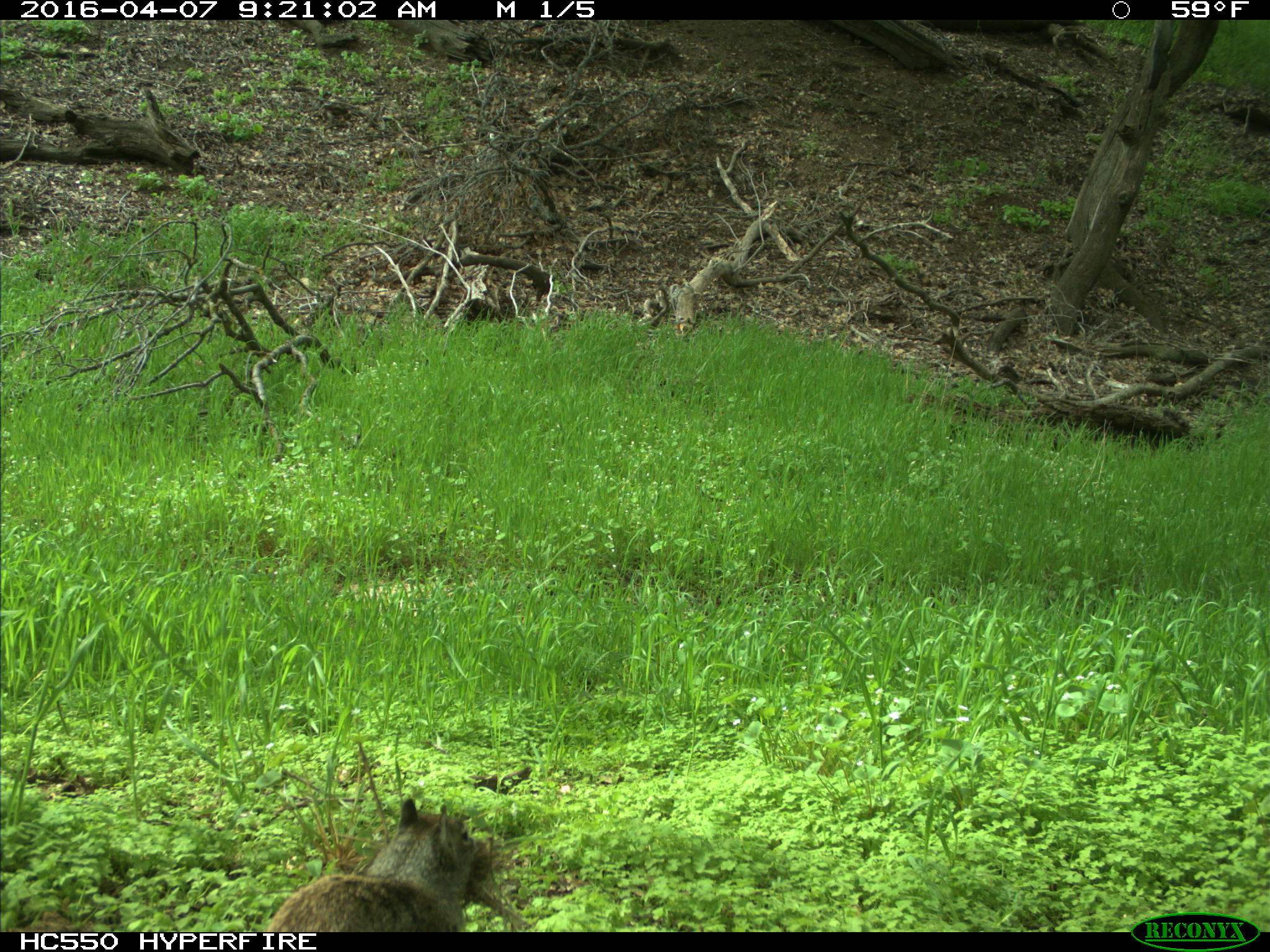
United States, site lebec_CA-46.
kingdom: Animalia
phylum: Chordata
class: Mammalia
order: Rodentia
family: Sciuridae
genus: Otospermophilus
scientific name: Otospermophilus beecheyi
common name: california ground squirrel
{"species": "Otospermophilus beecheyi (california ground squirrel)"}